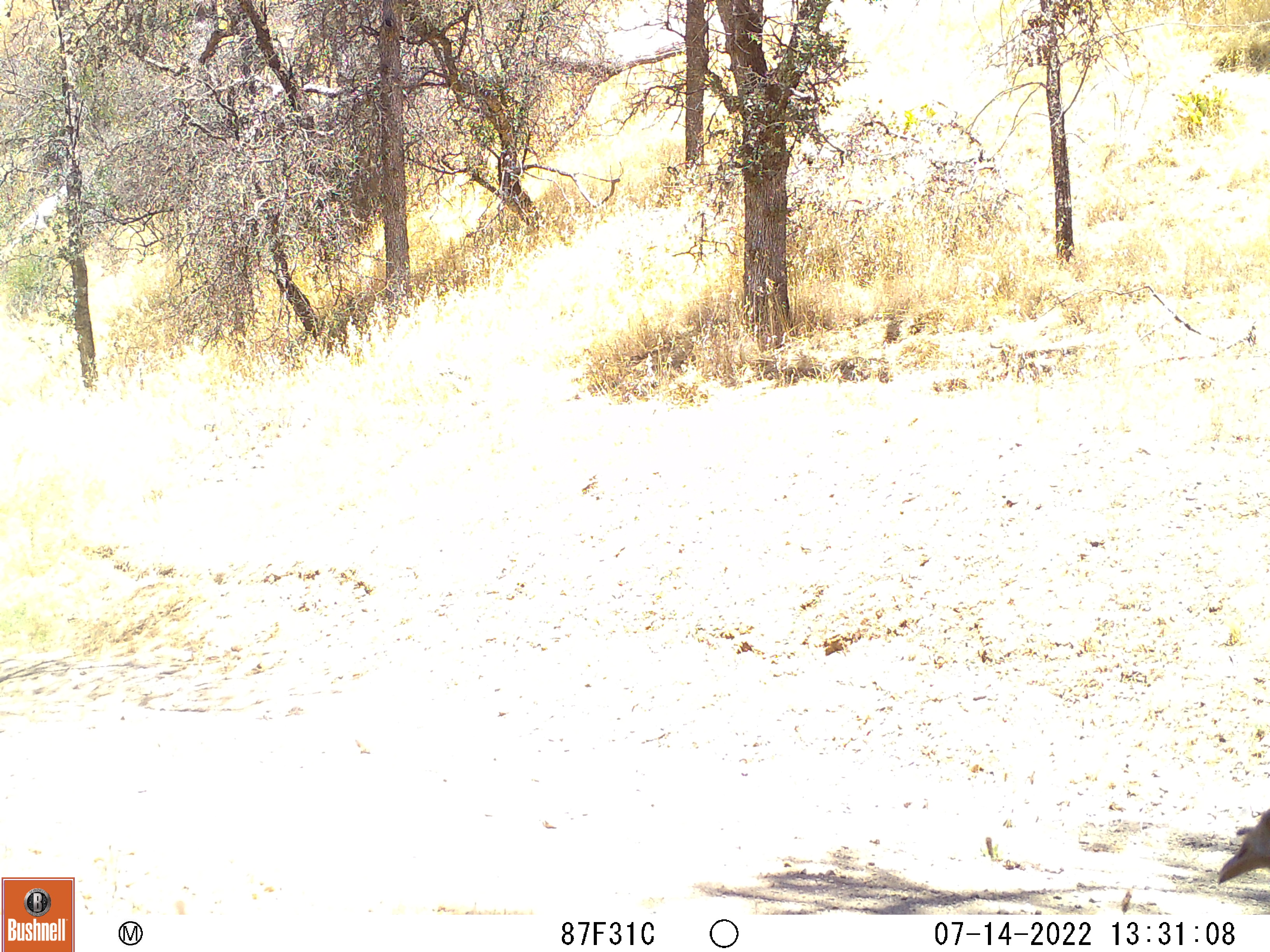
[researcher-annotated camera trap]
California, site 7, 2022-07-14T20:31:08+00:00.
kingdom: Animalia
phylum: Chordata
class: Aves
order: Galliformes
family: Phasianidae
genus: Meleagris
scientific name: Meleagris gallopavo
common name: turkey